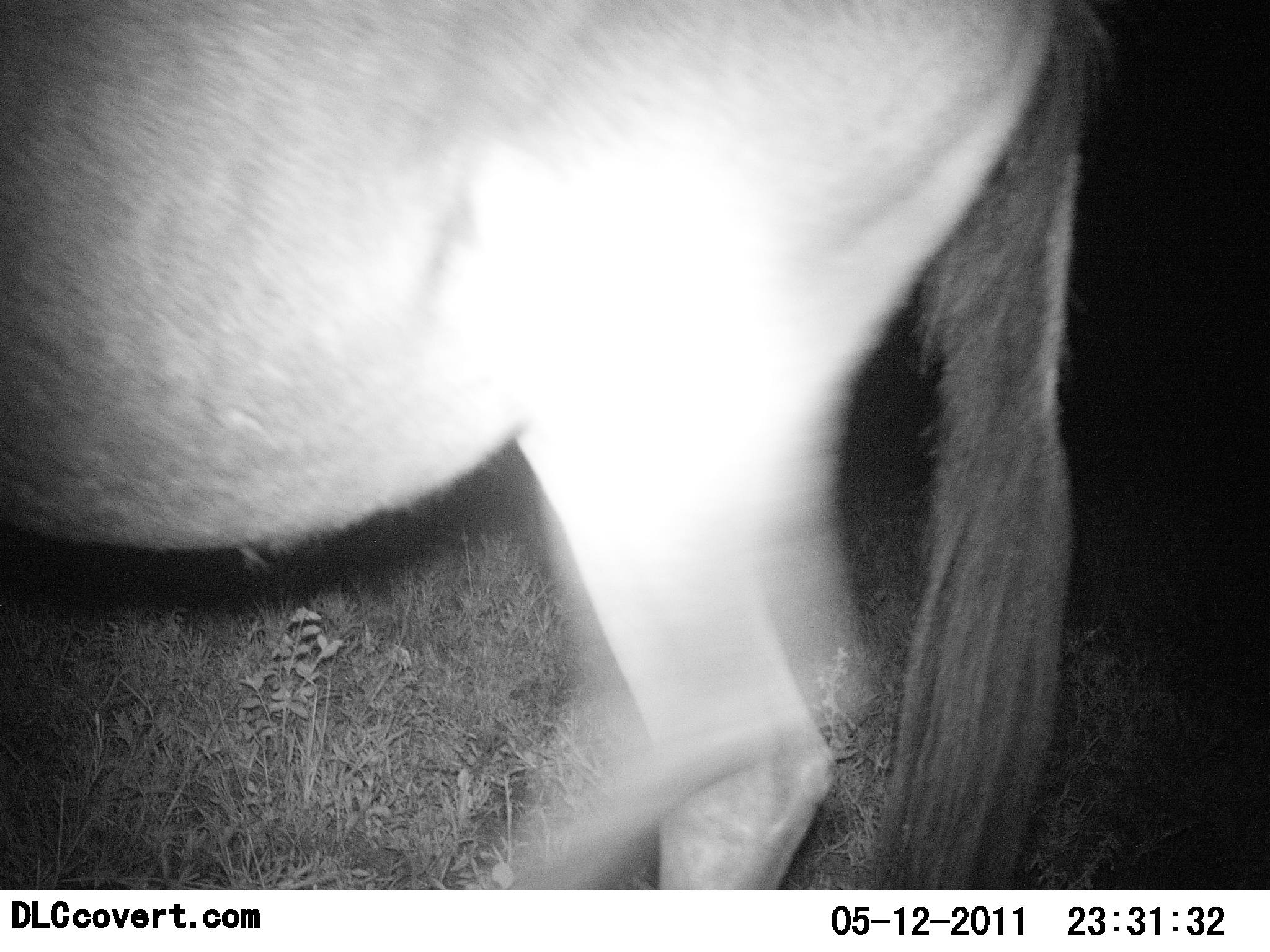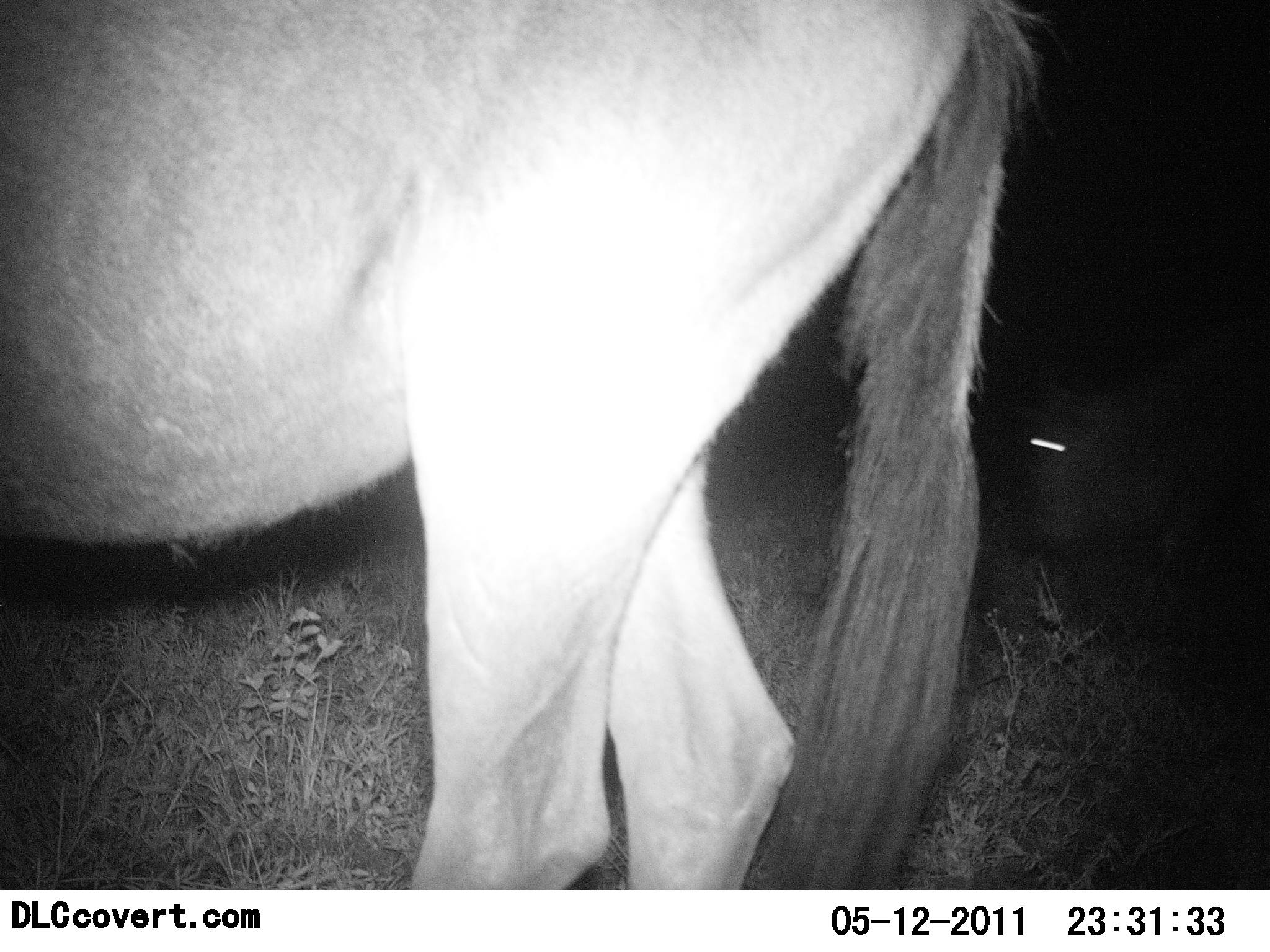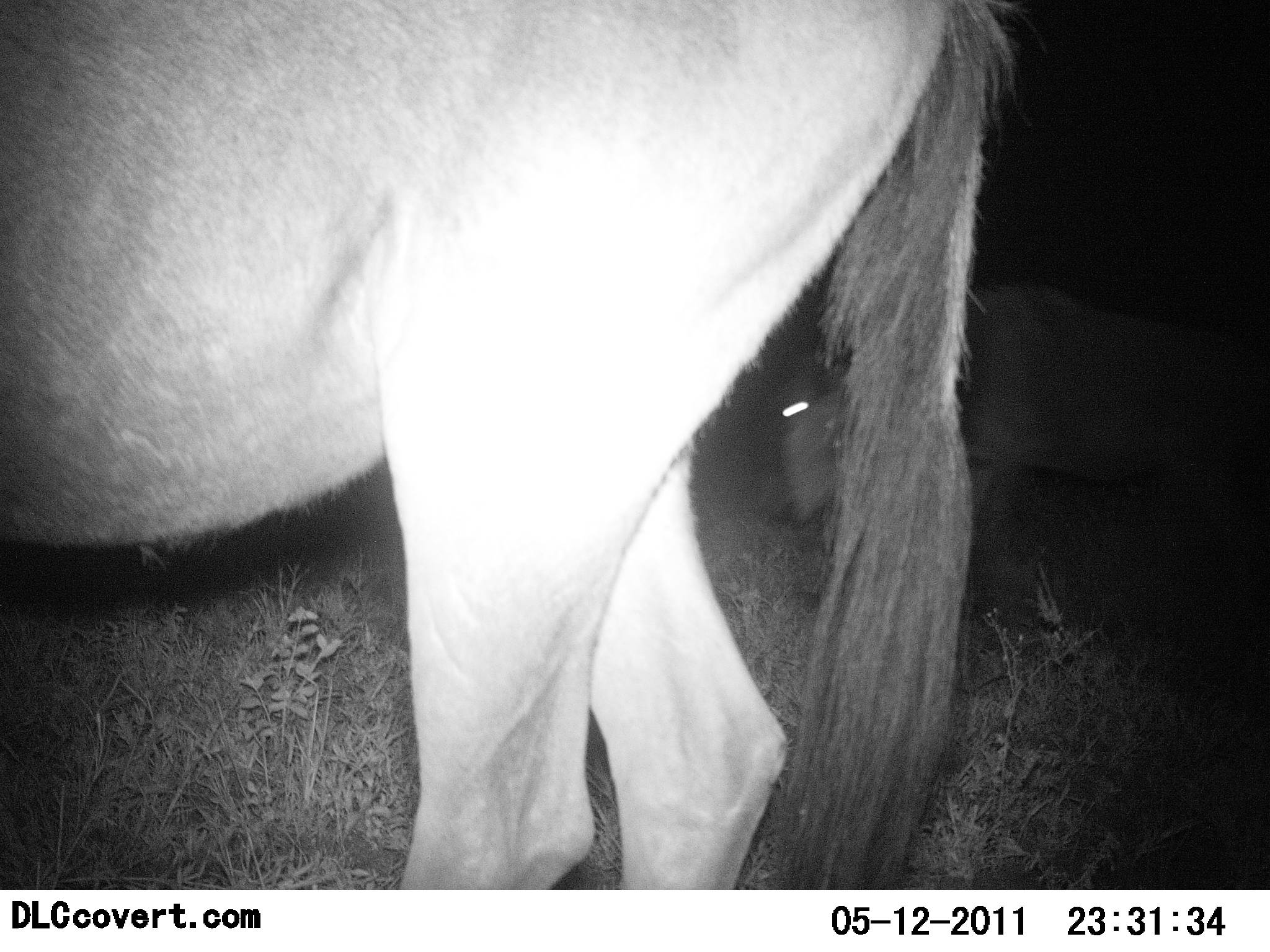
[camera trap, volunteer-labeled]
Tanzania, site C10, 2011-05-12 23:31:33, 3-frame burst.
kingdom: Animalia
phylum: Chordata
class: Mammalia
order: Artiodactyla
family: Bovidae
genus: Connochaetes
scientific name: Connochaetes taurinus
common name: blue wildebeest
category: wildebeest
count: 2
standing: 55%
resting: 0%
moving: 82%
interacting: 0%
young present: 0%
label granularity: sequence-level